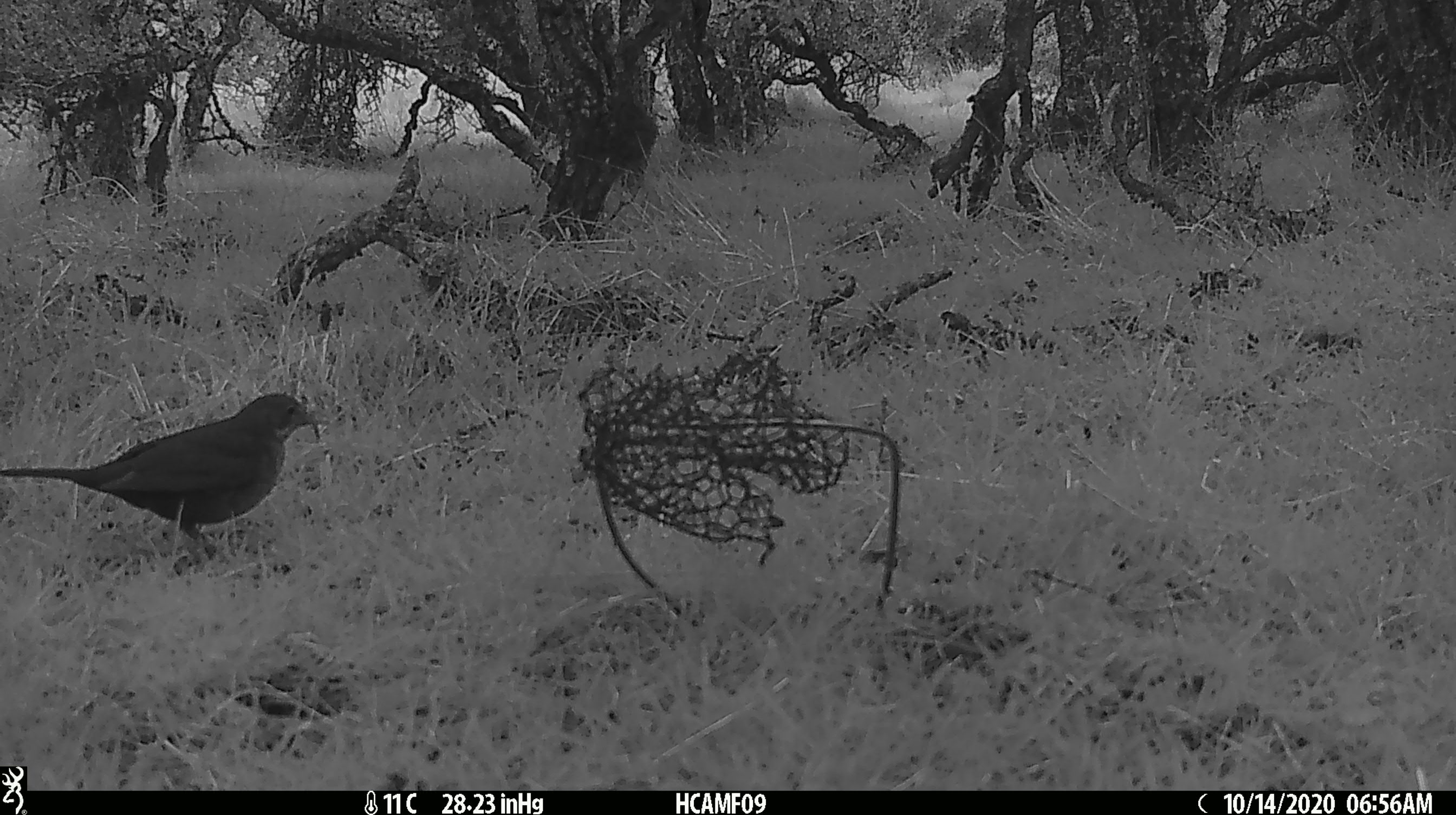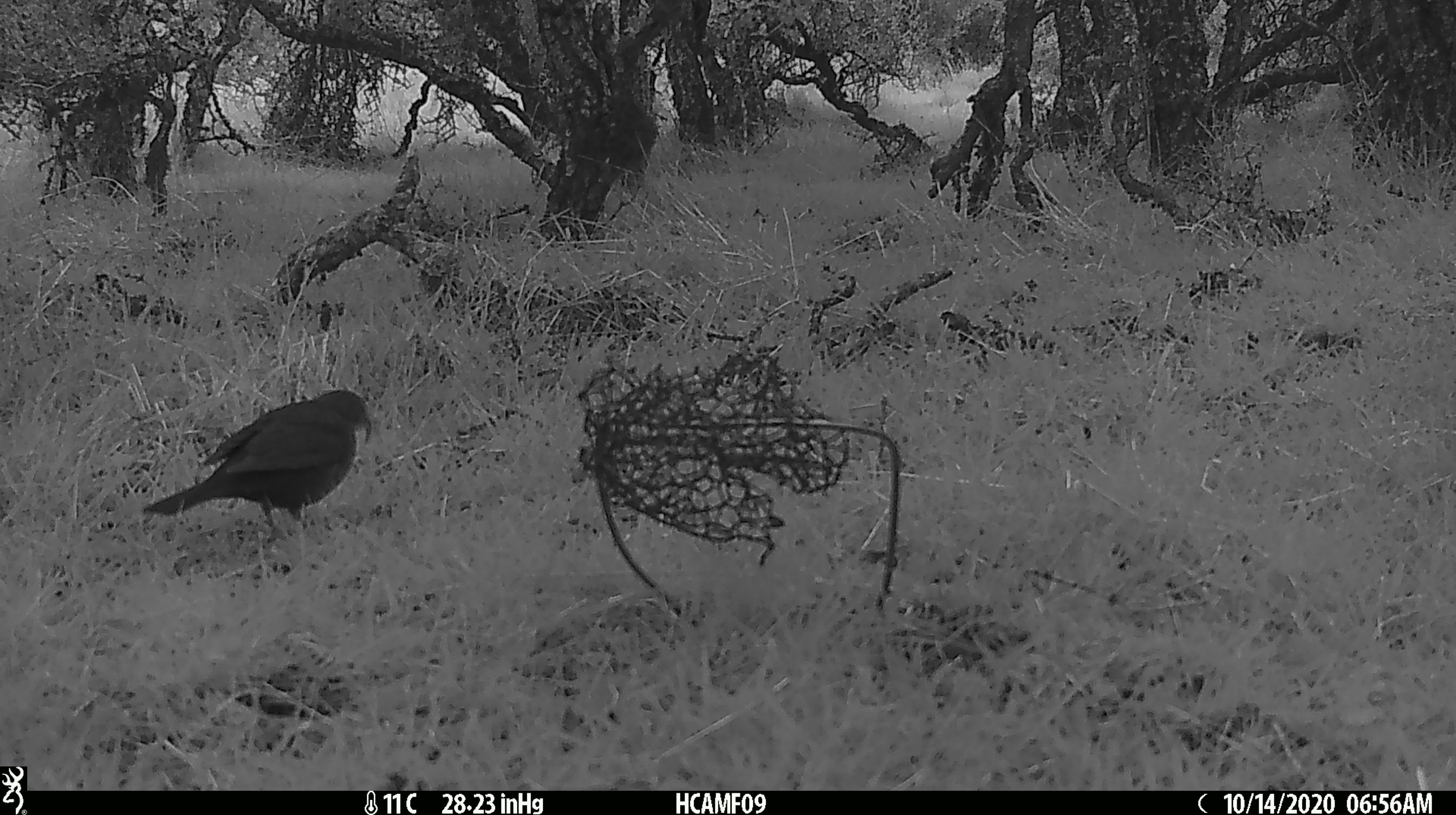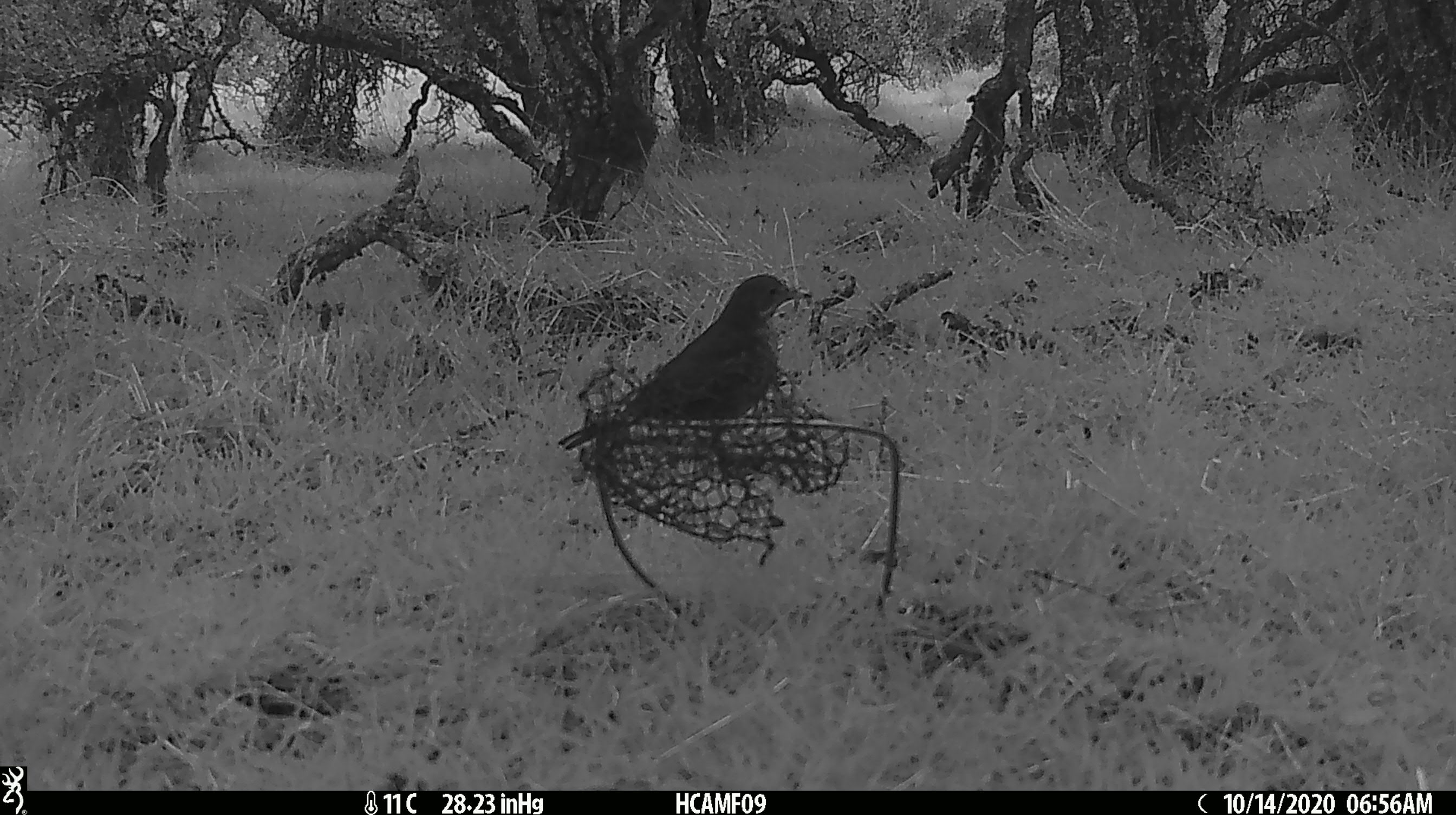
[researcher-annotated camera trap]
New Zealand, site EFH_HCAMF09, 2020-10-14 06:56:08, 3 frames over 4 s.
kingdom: Animalia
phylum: Chordata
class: Aves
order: Passeriformes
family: Turdidae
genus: Turdus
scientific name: Turdus merula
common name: eurasian blackbird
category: blackbird